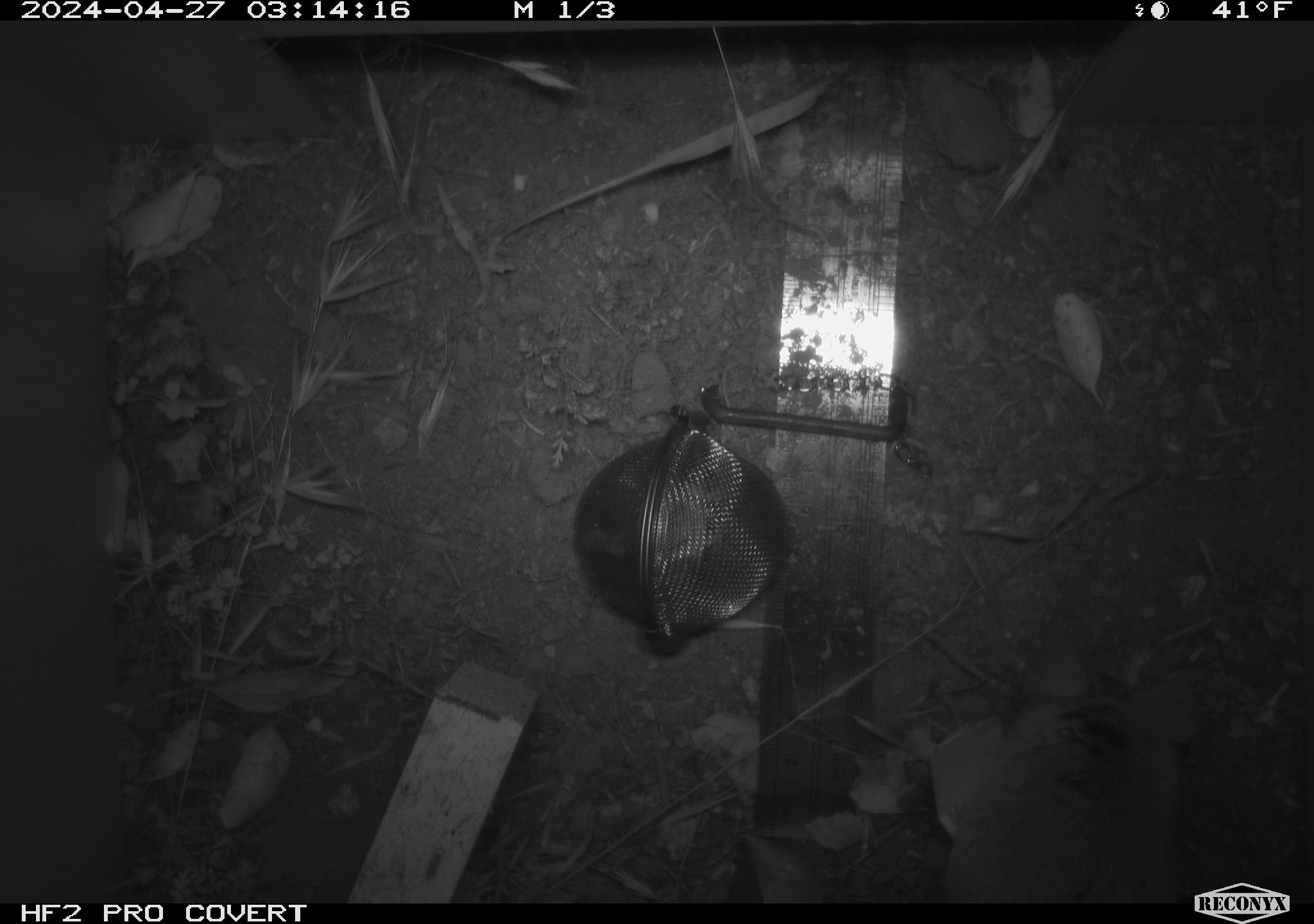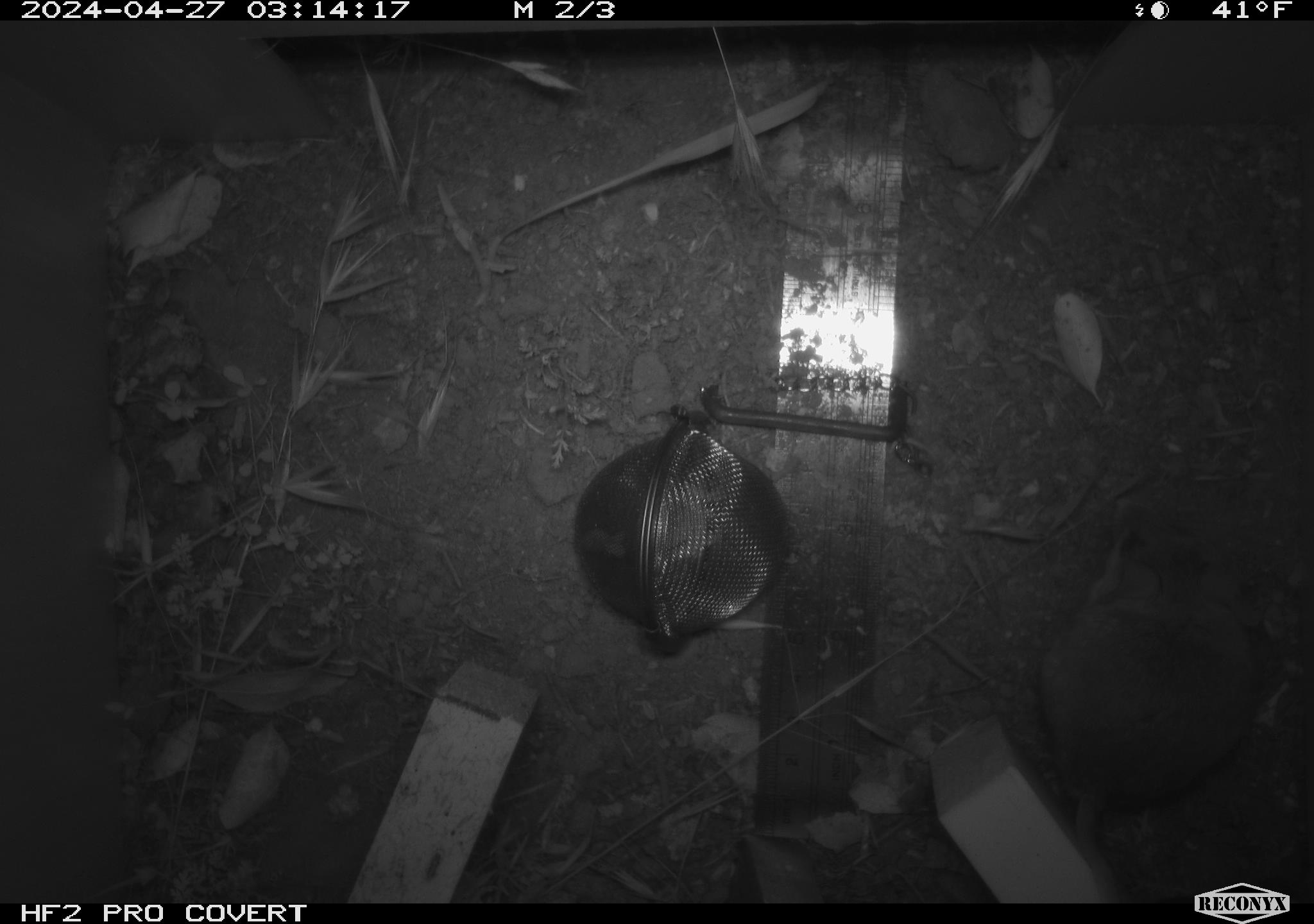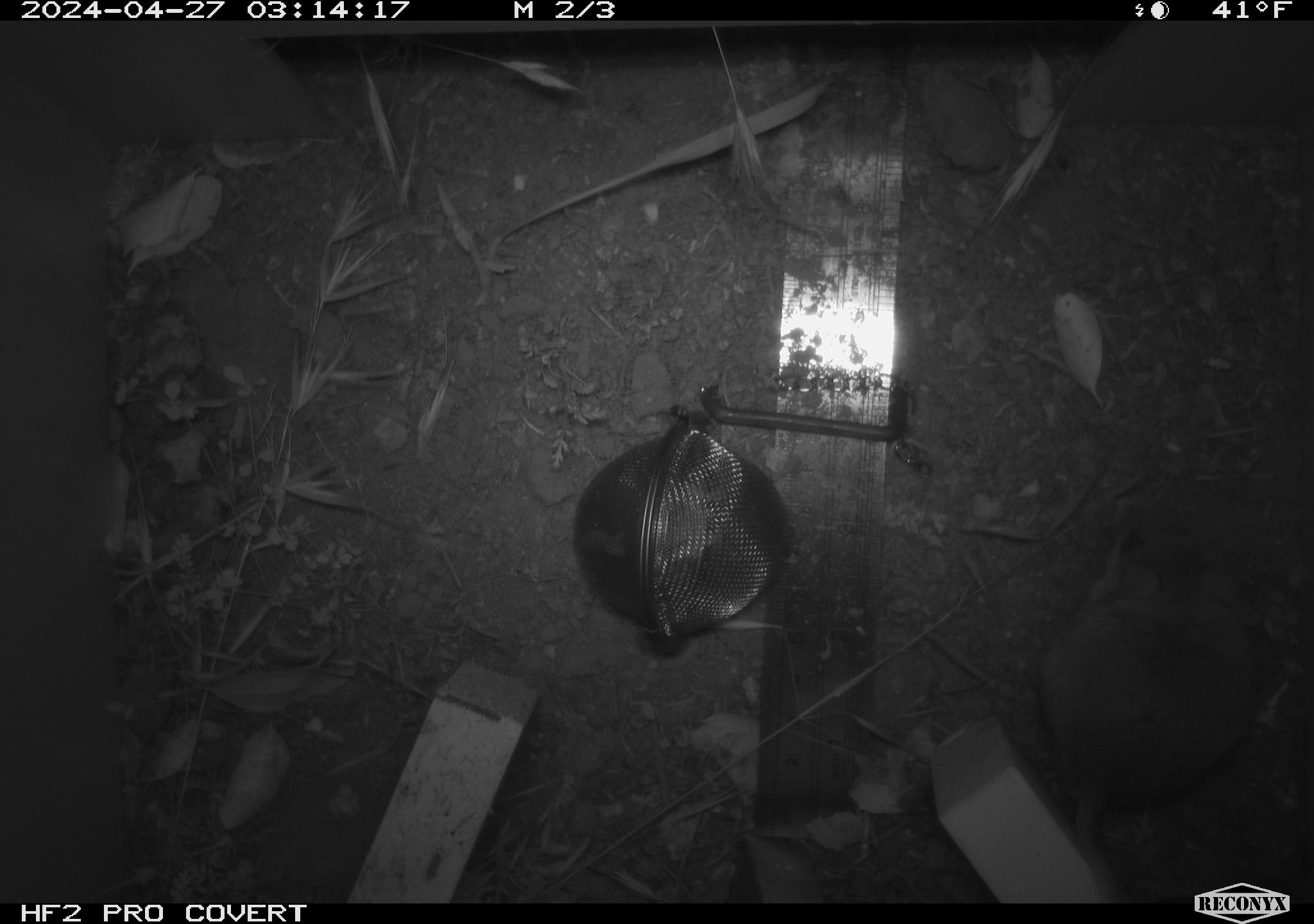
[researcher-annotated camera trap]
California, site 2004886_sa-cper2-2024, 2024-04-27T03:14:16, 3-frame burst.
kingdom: Animalia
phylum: Chordata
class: Mammalia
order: Rodentia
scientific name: Rodentia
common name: rodent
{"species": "rodent (Rodentia)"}